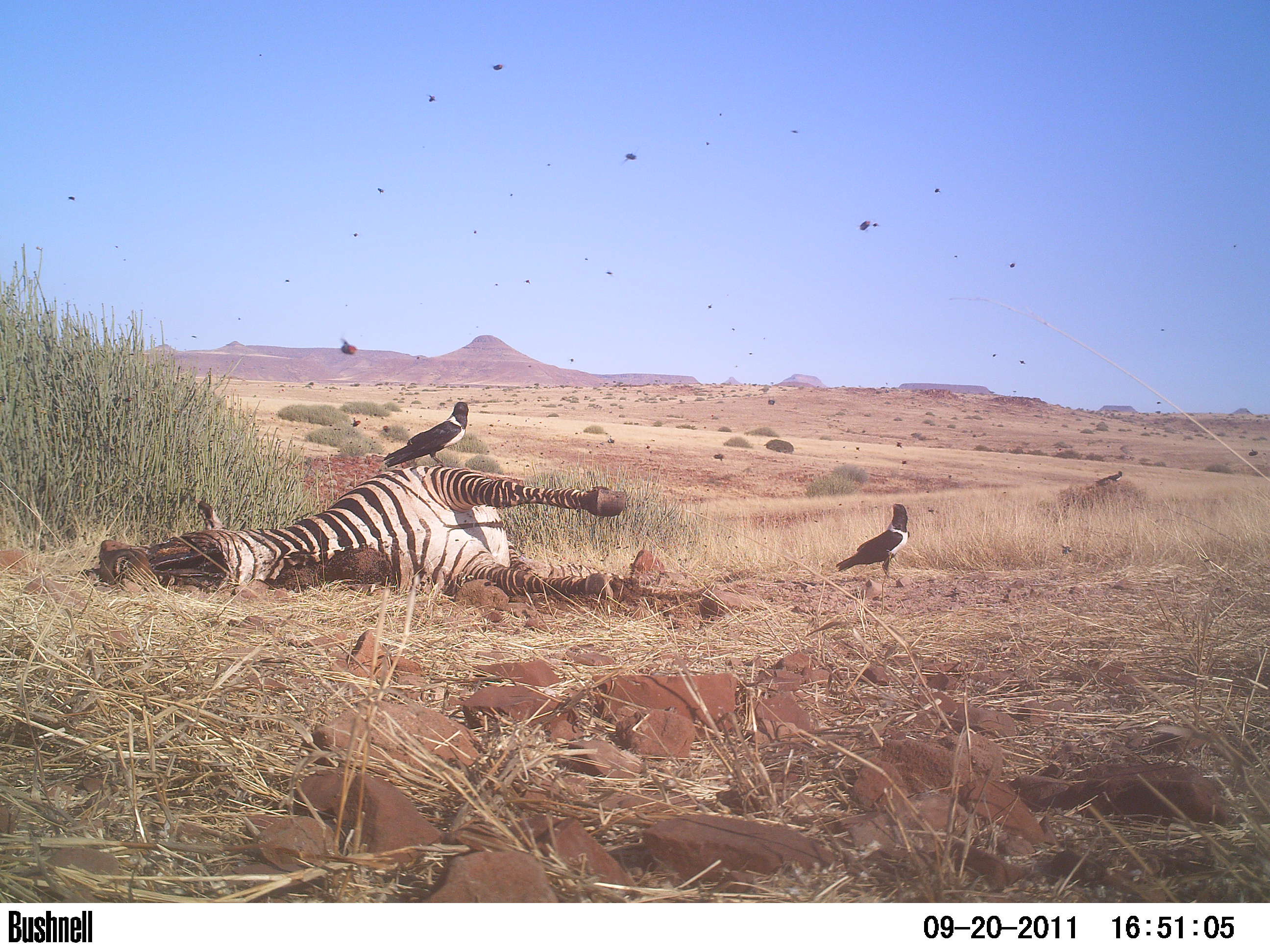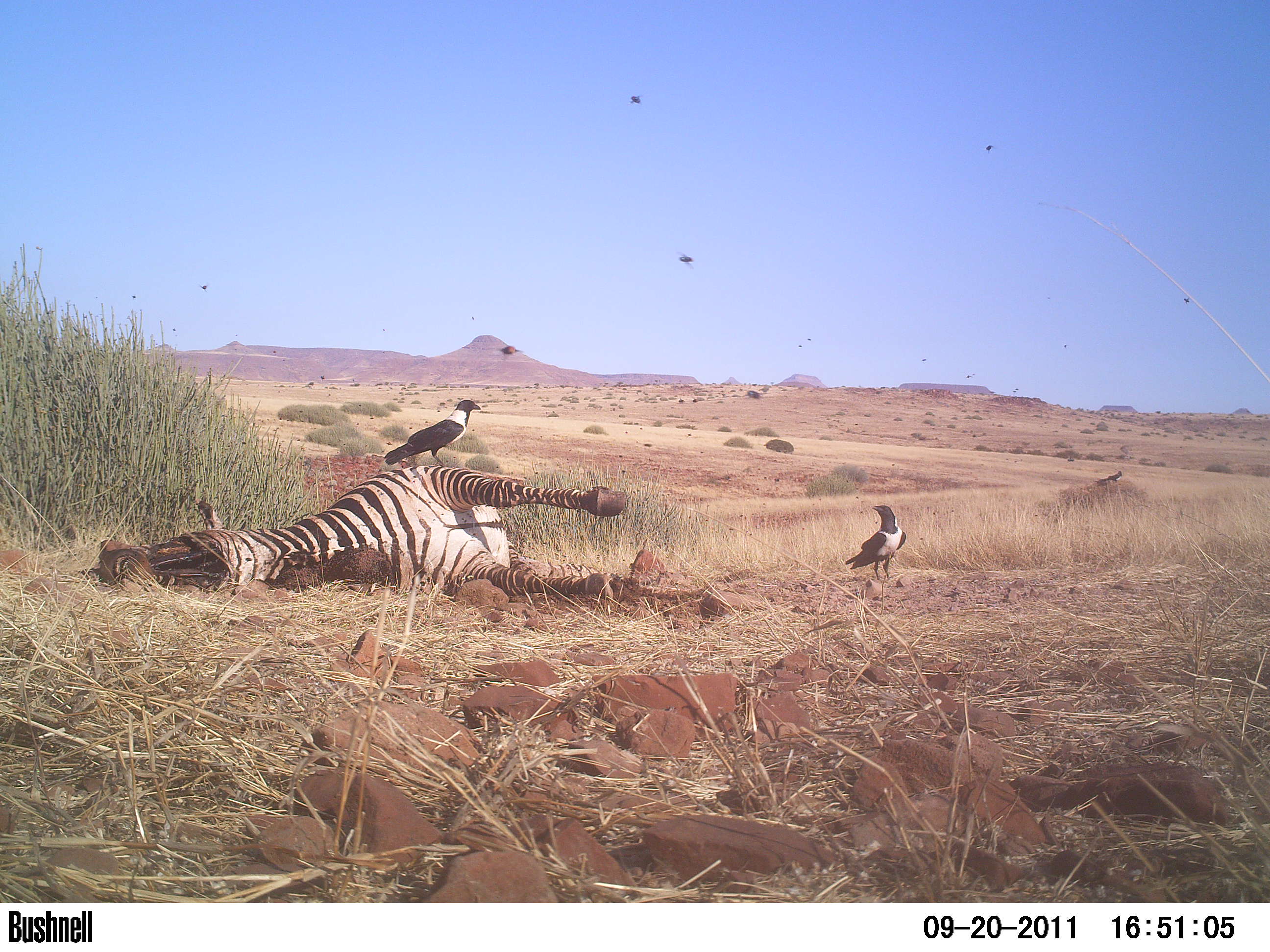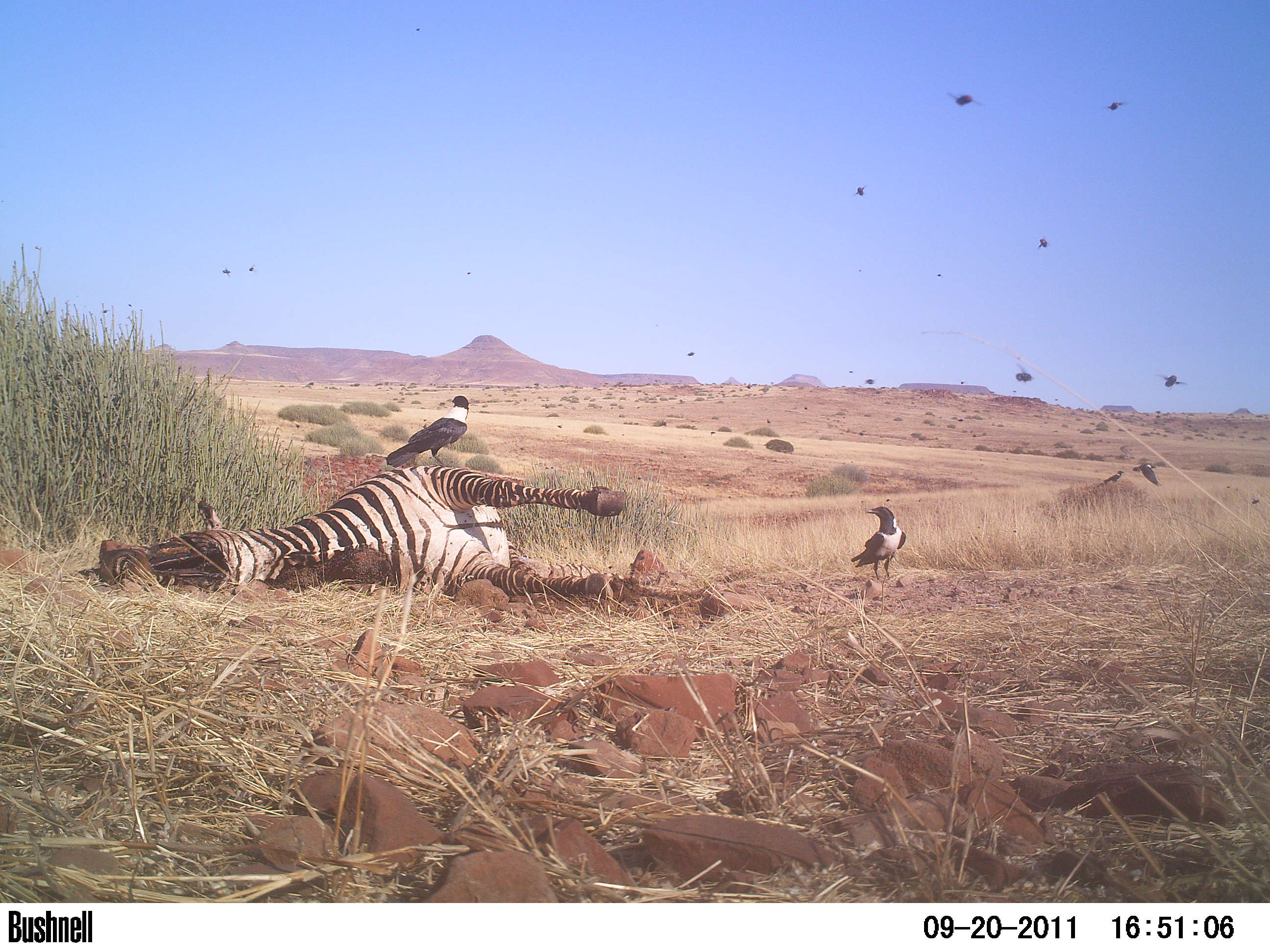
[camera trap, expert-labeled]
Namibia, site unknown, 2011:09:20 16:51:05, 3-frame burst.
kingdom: Animalia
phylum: Chordata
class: Aves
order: Passeriformes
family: Corvidae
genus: Corvus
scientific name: Corvus albus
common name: pied crow